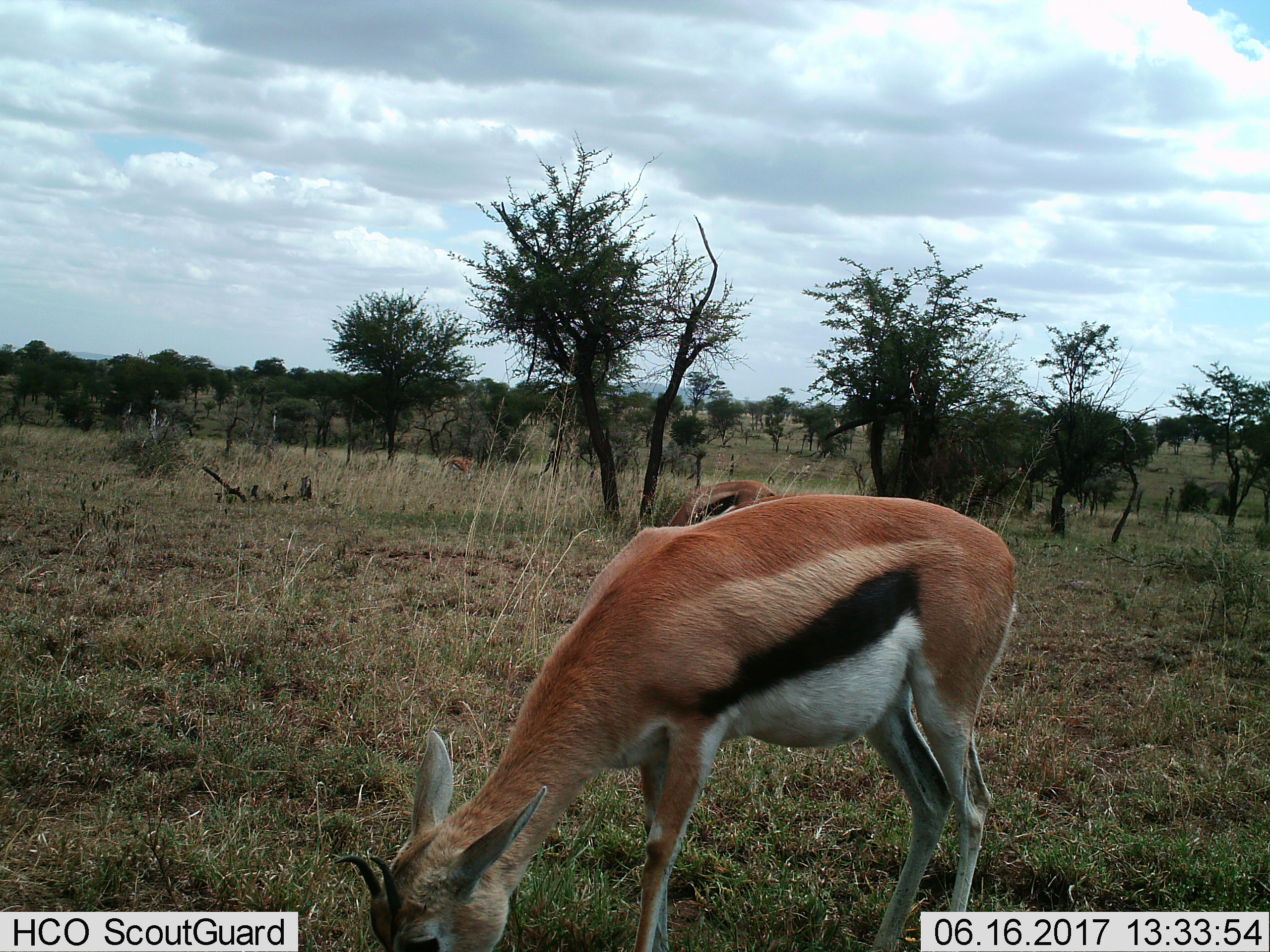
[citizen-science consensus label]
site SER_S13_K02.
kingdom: Animalia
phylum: Chordata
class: Mammalia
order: Artiodactyla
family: Bovidae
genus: Eudorcas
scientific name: Eudorcas thomsonii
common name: thomson's gazelle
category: gazellethomsons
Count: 3.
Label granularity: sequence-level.